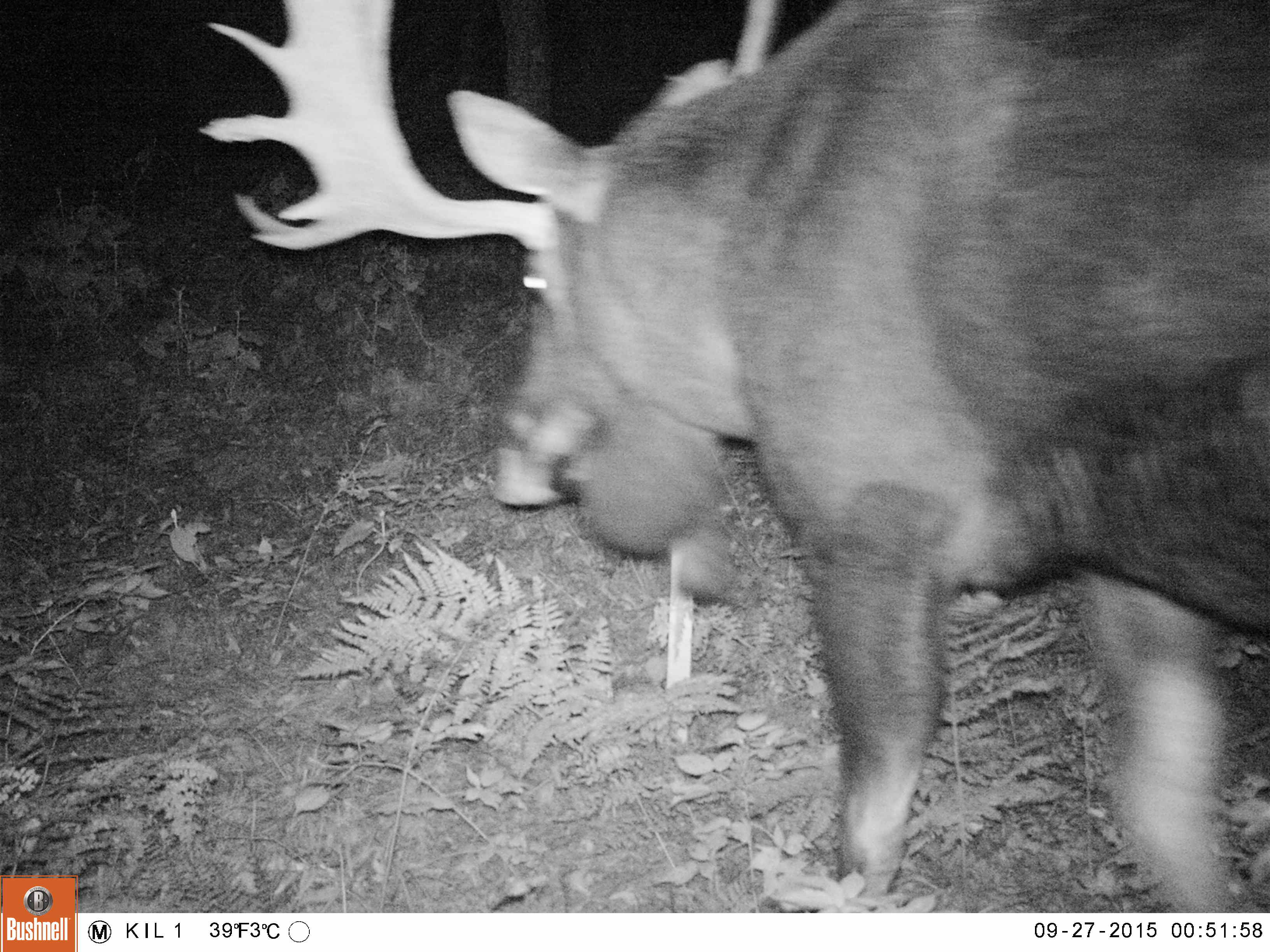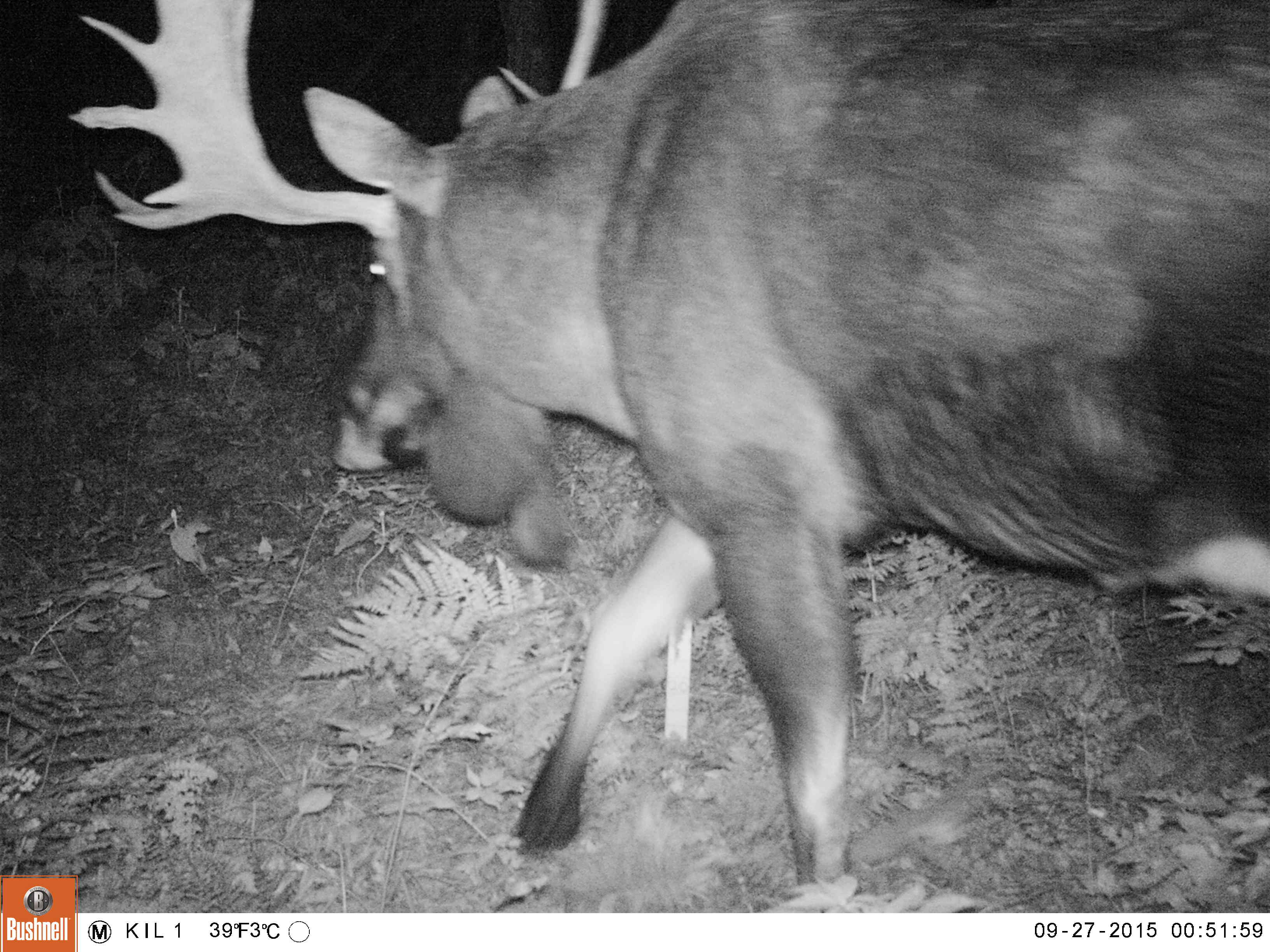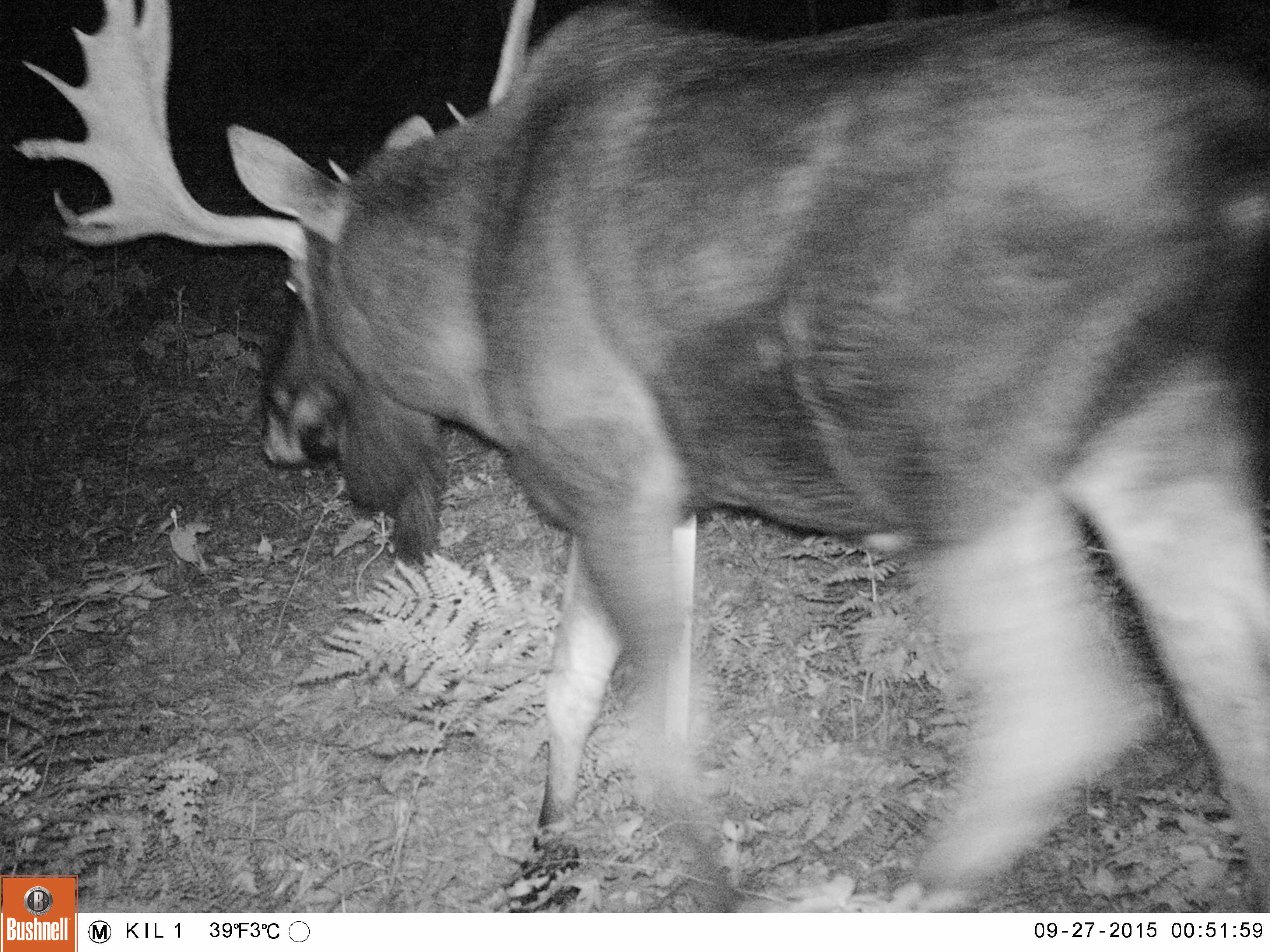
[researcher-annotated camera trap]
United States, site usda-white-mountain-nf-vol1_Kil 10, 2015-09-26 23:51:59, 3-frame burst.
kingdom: Animalia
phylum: Chordata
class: Mammalia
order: Artiodactyla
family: Cervidae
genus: Alces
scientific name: Alces alces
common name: moose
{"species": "moose (Alces alces)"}